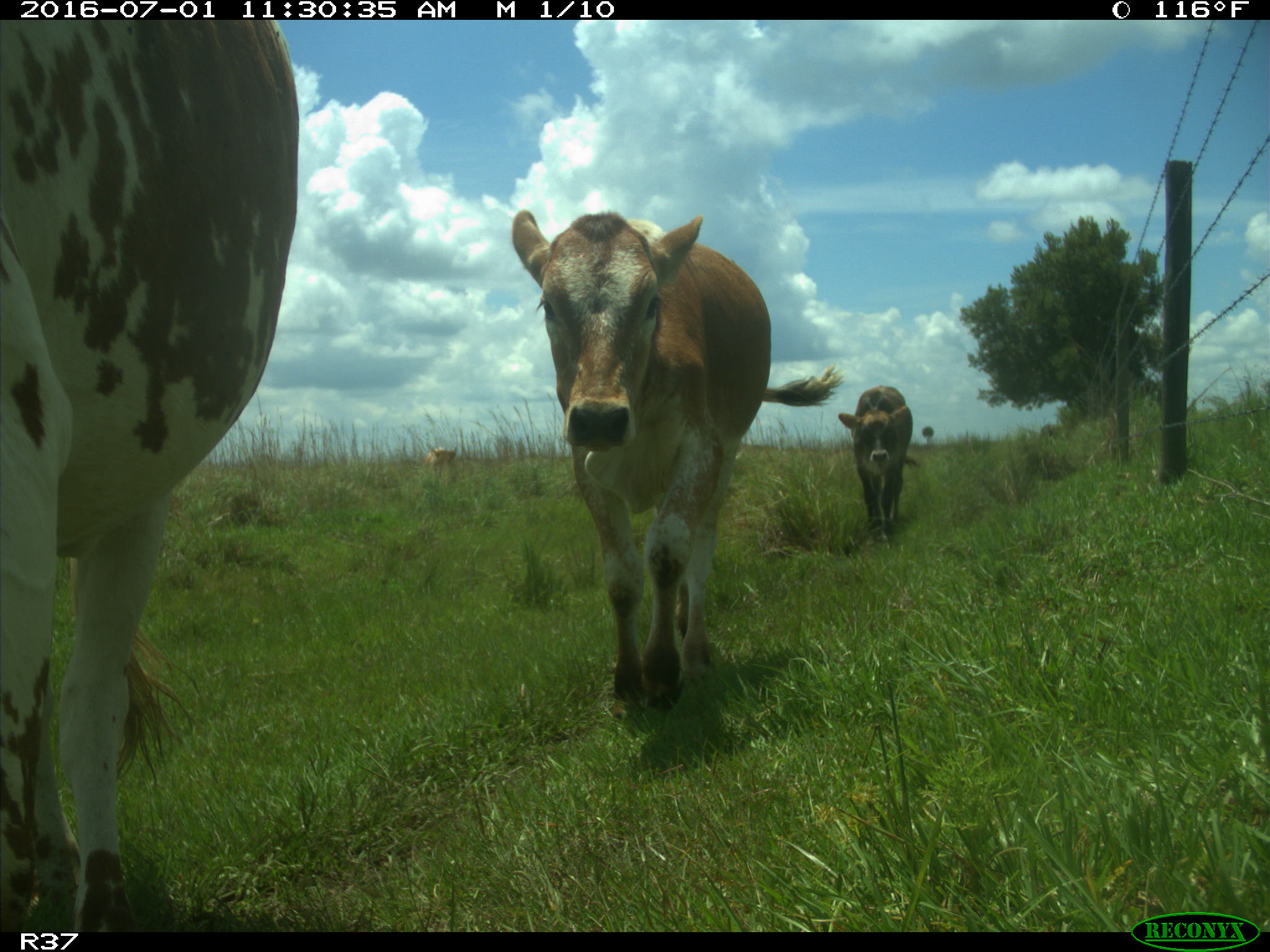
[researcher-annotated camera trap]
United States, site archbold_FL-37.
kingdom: Animalia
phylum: Chordata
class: Mammalia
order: Artiodactyla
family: Bovidae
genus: Bos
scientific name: Bos taurus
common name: domestic cow